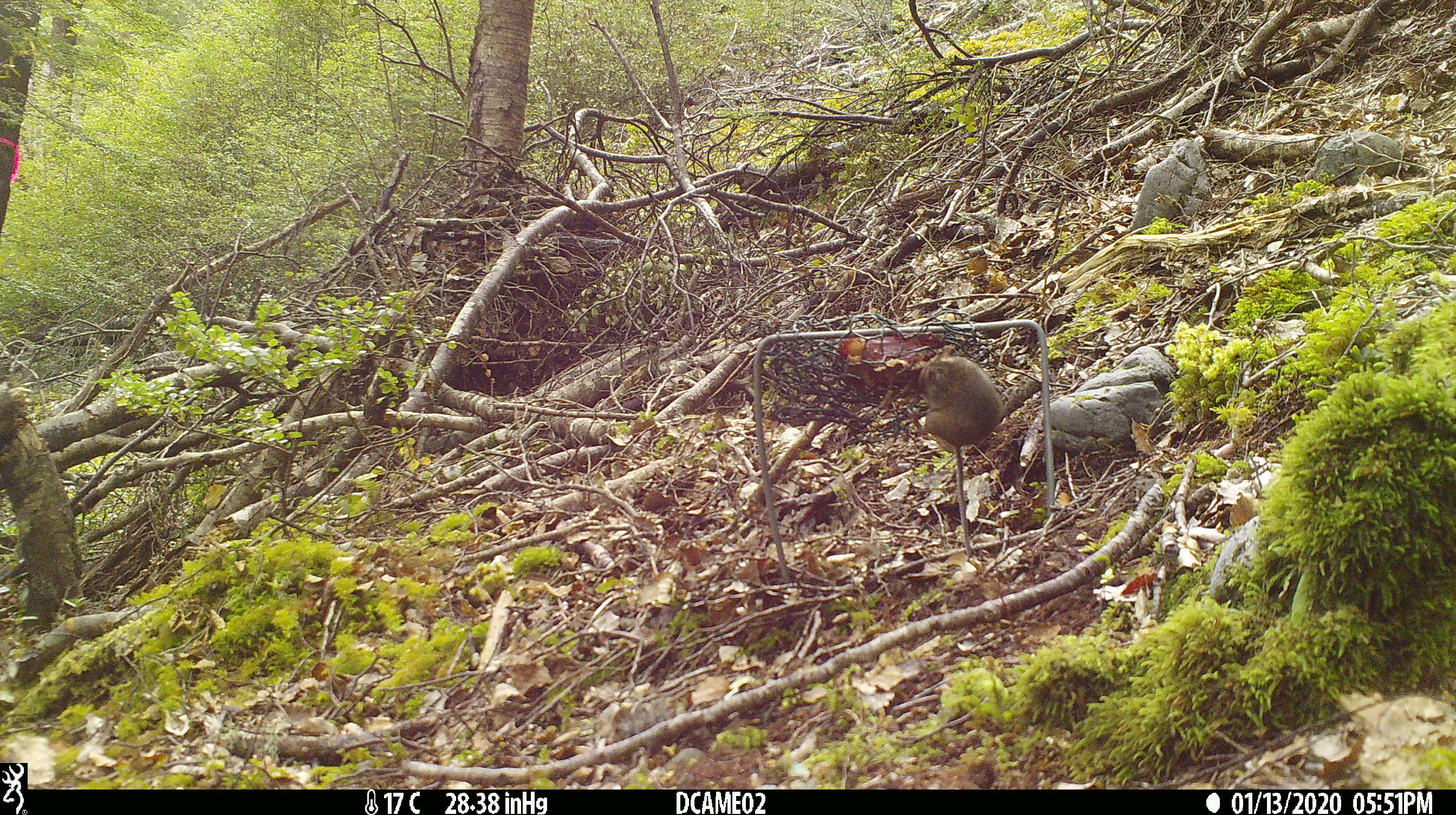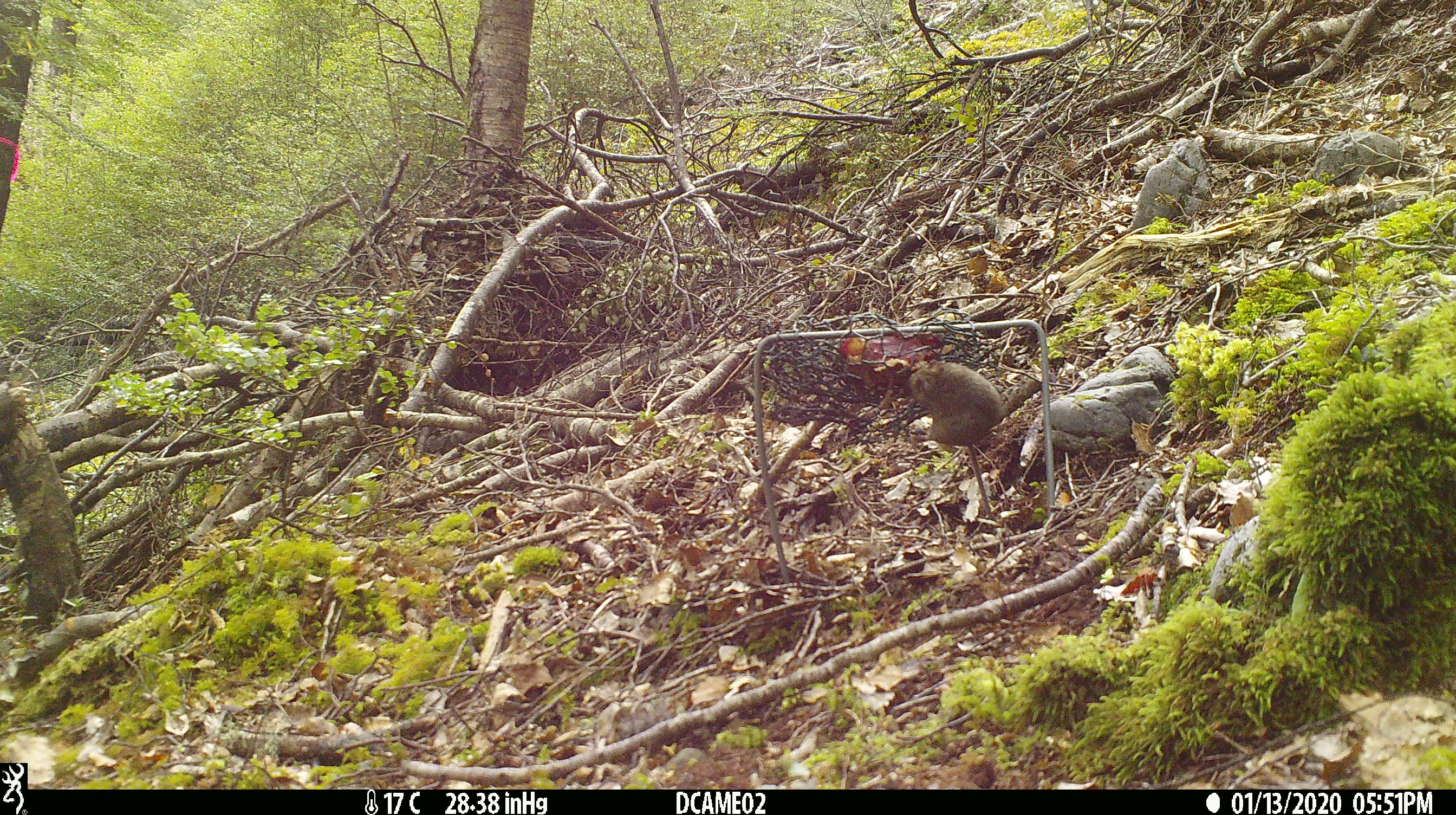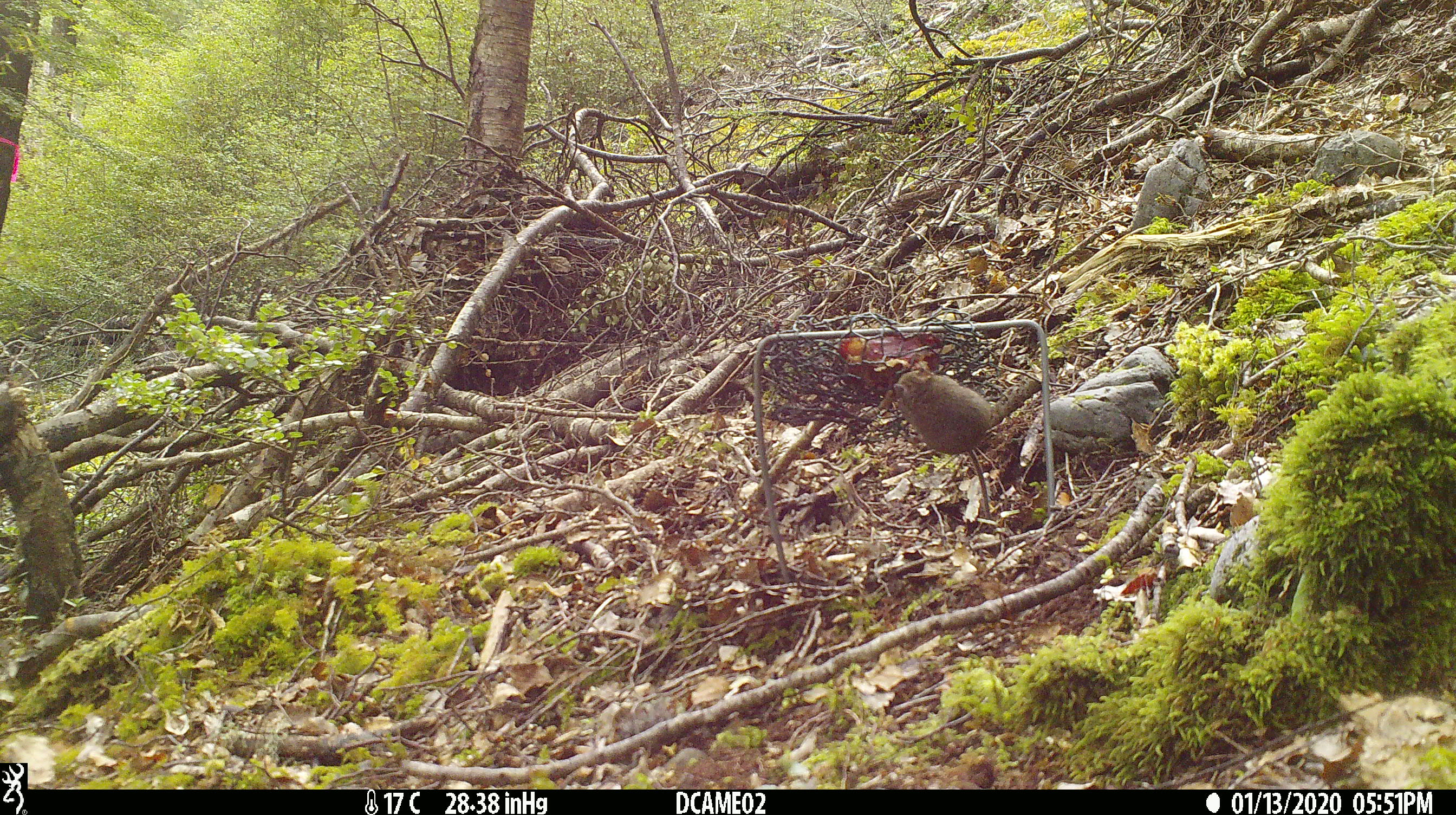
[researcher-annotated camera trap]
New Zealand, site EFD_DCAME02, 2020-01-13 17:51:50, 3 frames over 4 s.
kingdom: Animalia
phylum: Chordata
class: Mammalia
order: Rodentia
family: Muridae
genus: Mus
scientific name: Mus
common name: mouse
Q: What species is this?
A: Mouse (Mus).